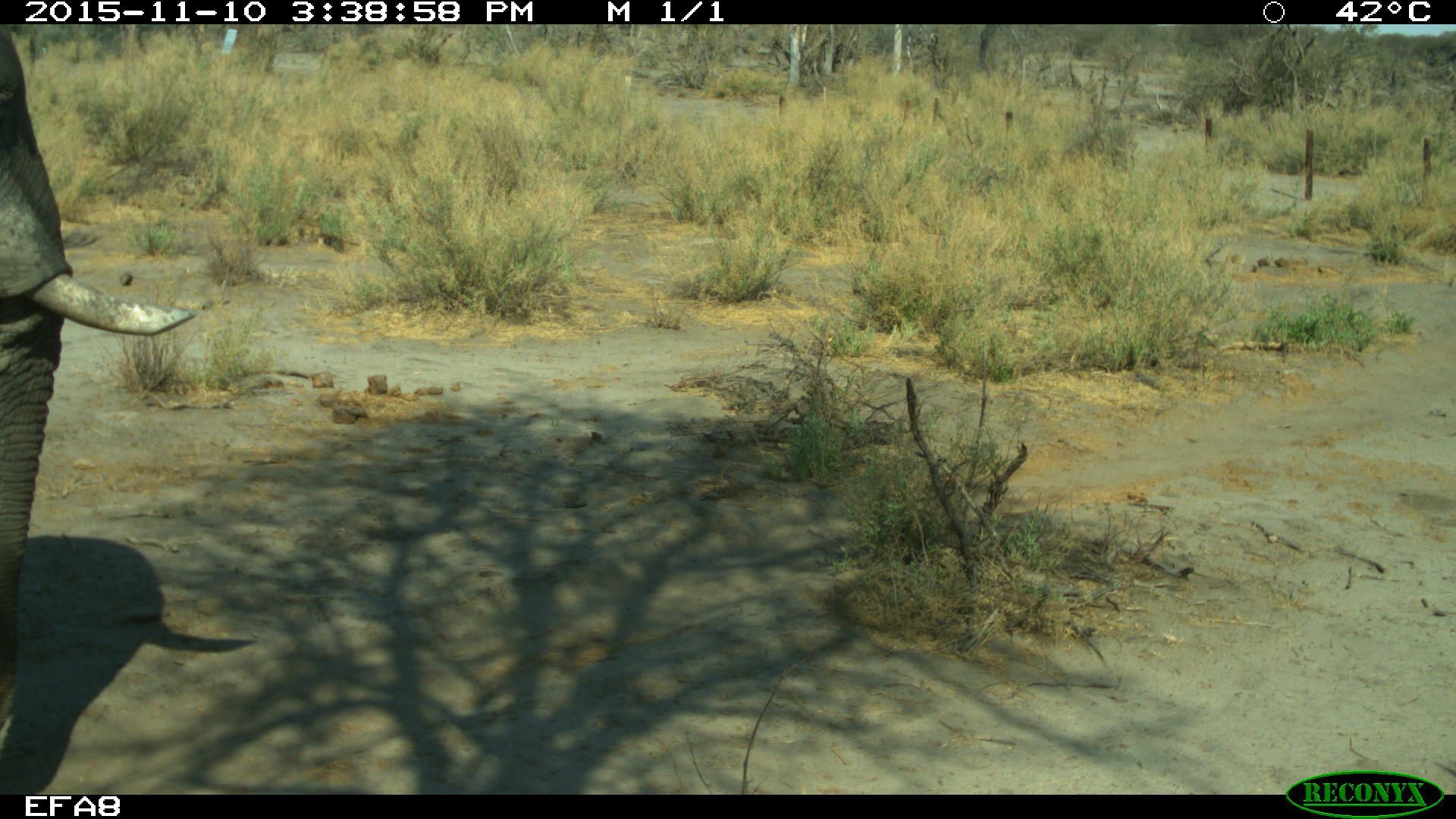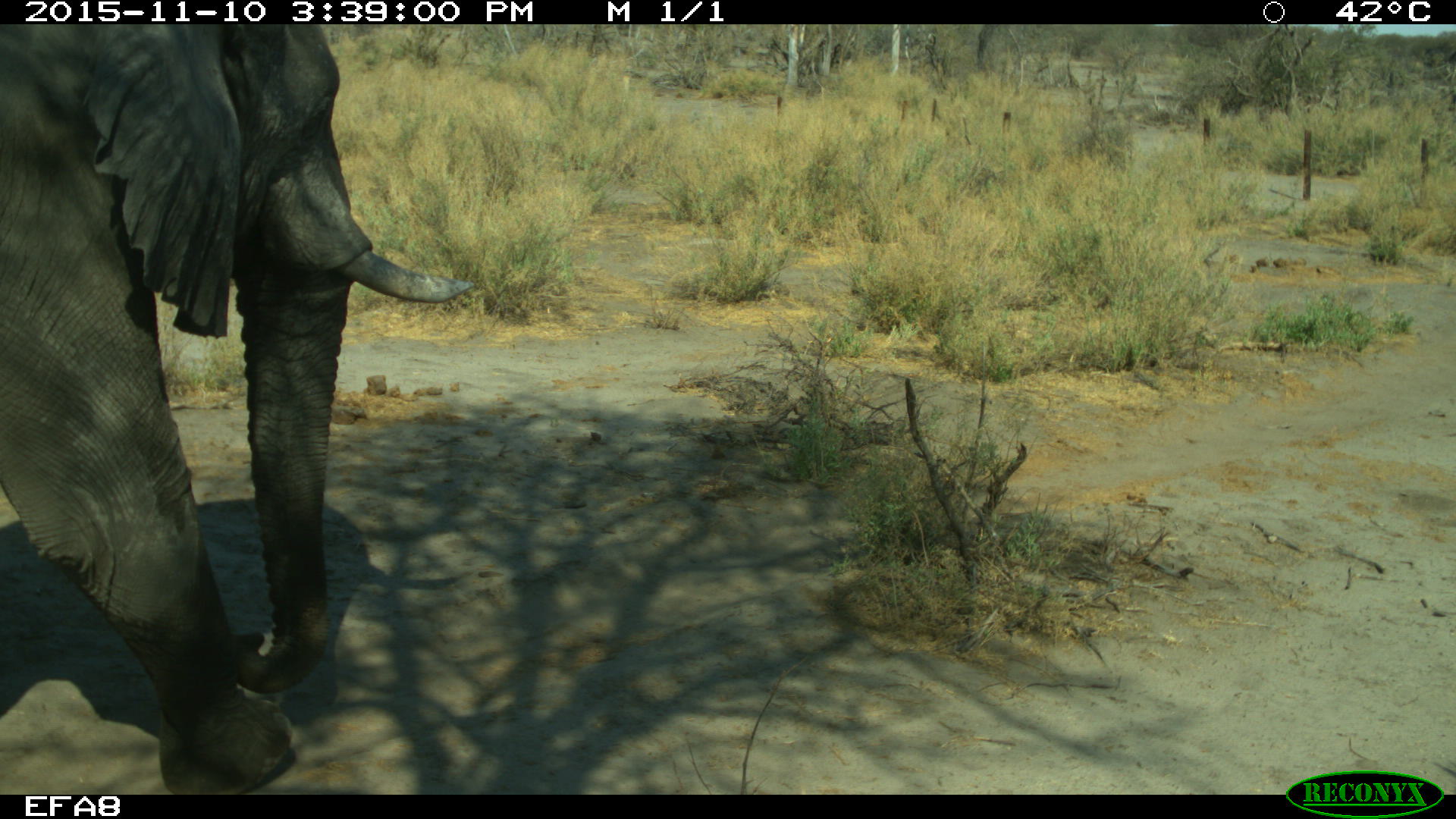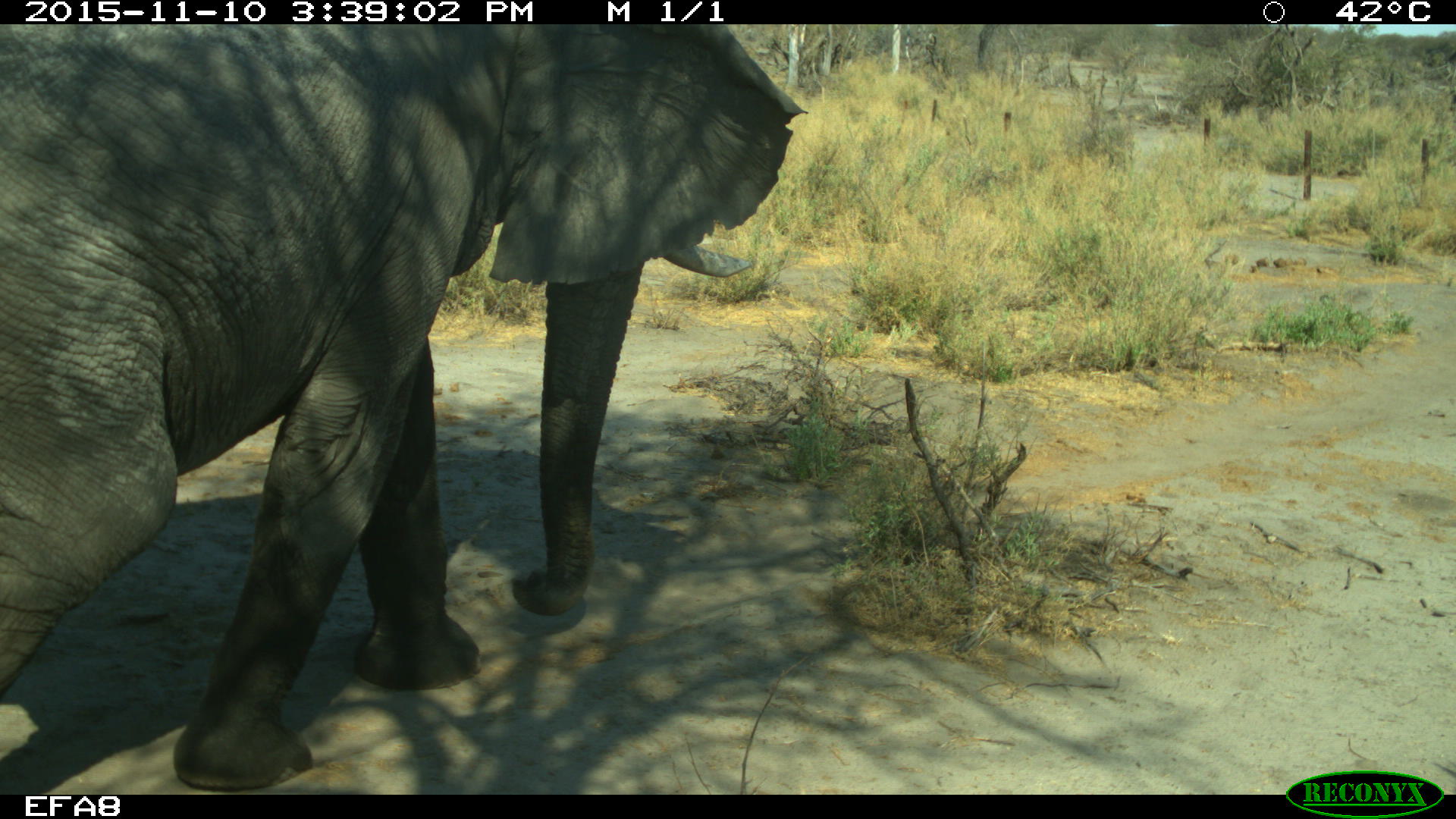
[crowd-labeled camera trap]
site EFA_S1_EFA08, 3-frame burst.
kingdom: Animalia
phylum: Chordata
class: Mammalia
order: Proboscidea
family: Elephantidae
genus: Loxodonta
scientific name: Loxodonta africana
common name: african bush elephant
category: elephant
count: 1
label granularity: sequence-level